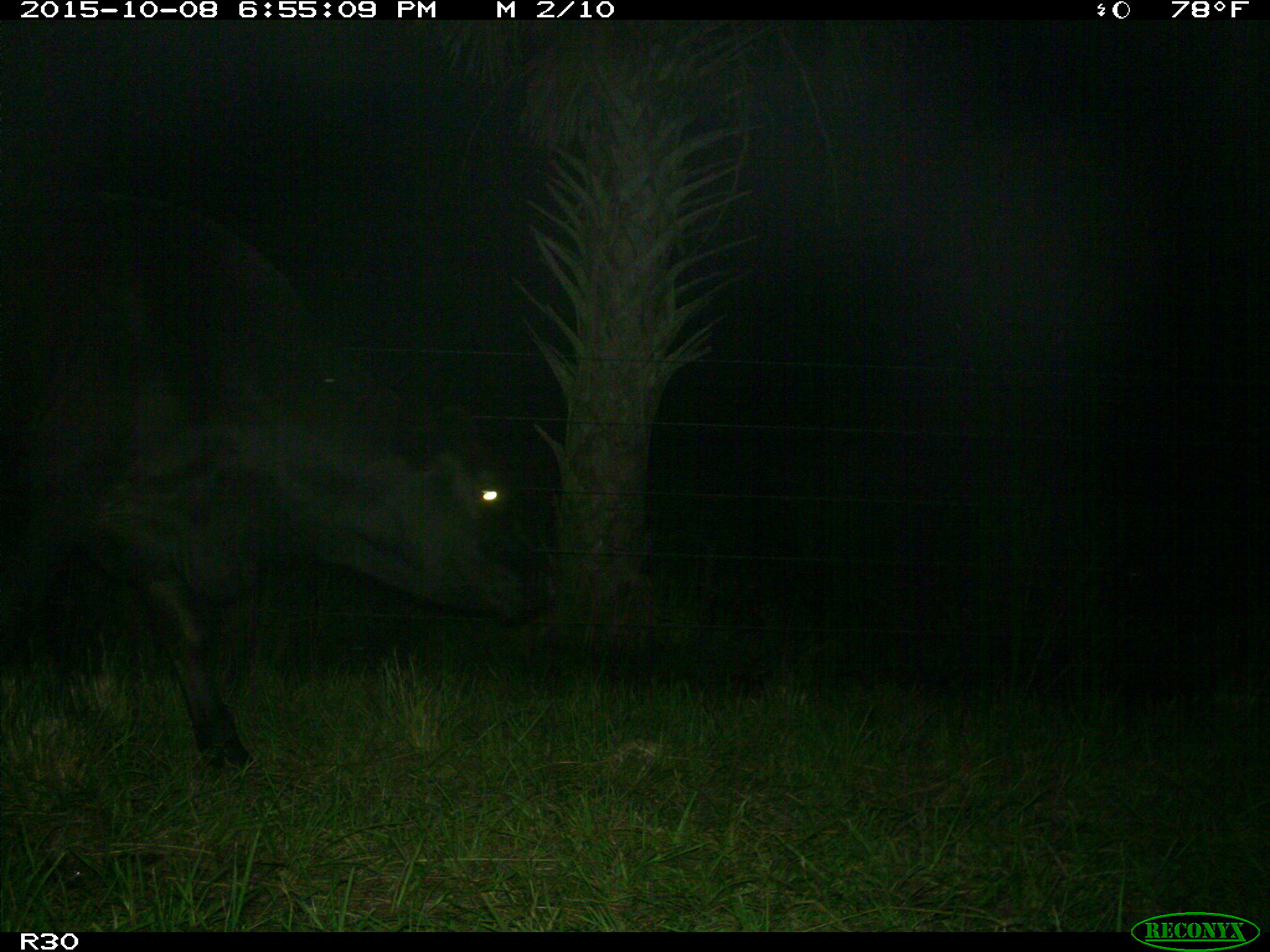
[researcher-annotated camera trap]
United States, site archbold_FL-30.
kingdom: Animalia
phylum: Chordata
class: Mammalia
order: Artiodactyla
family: Bovidae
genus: Bos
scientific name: Bos taurus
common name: domestic cow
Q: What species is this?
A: Bos taurus (domestic cow).